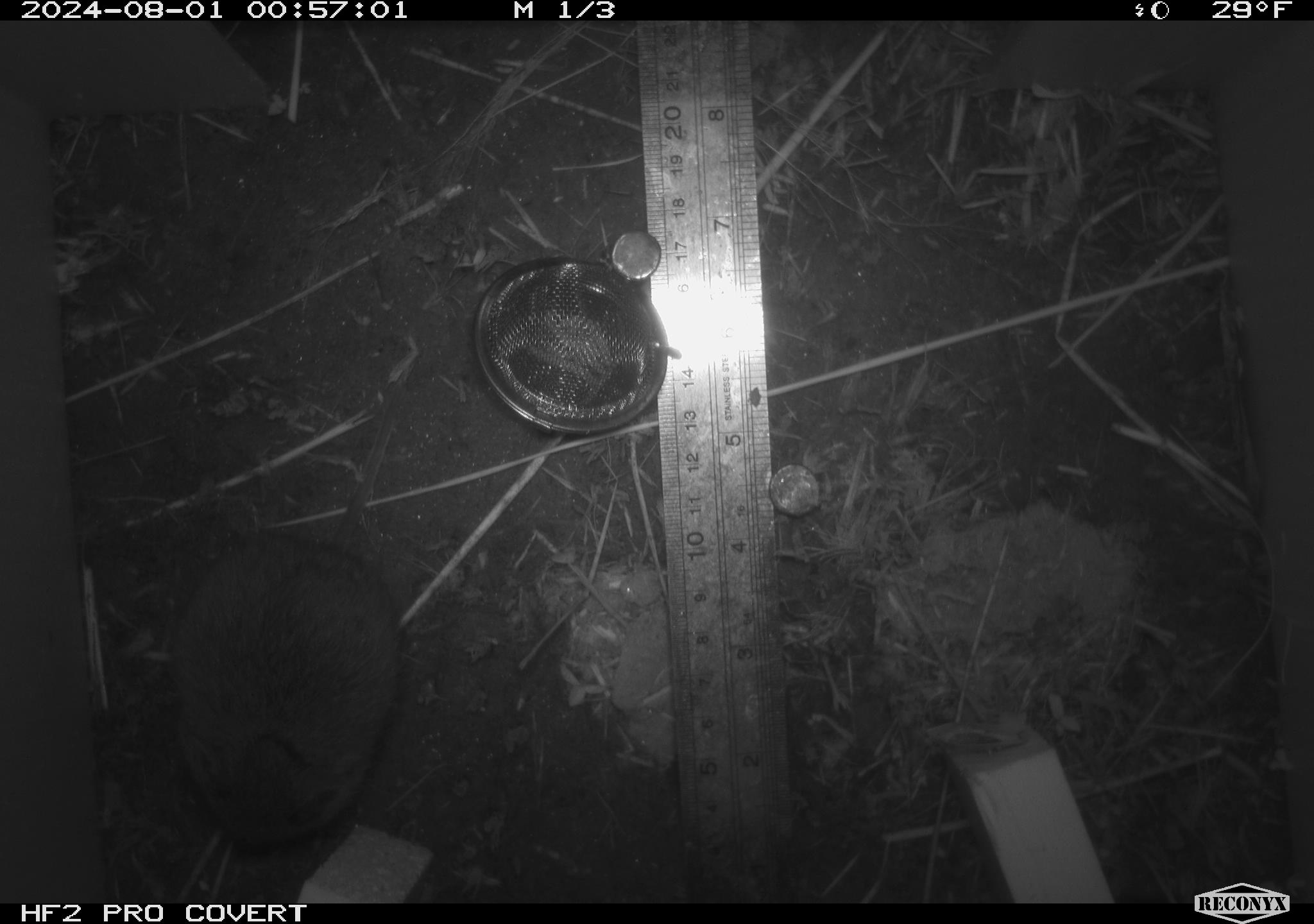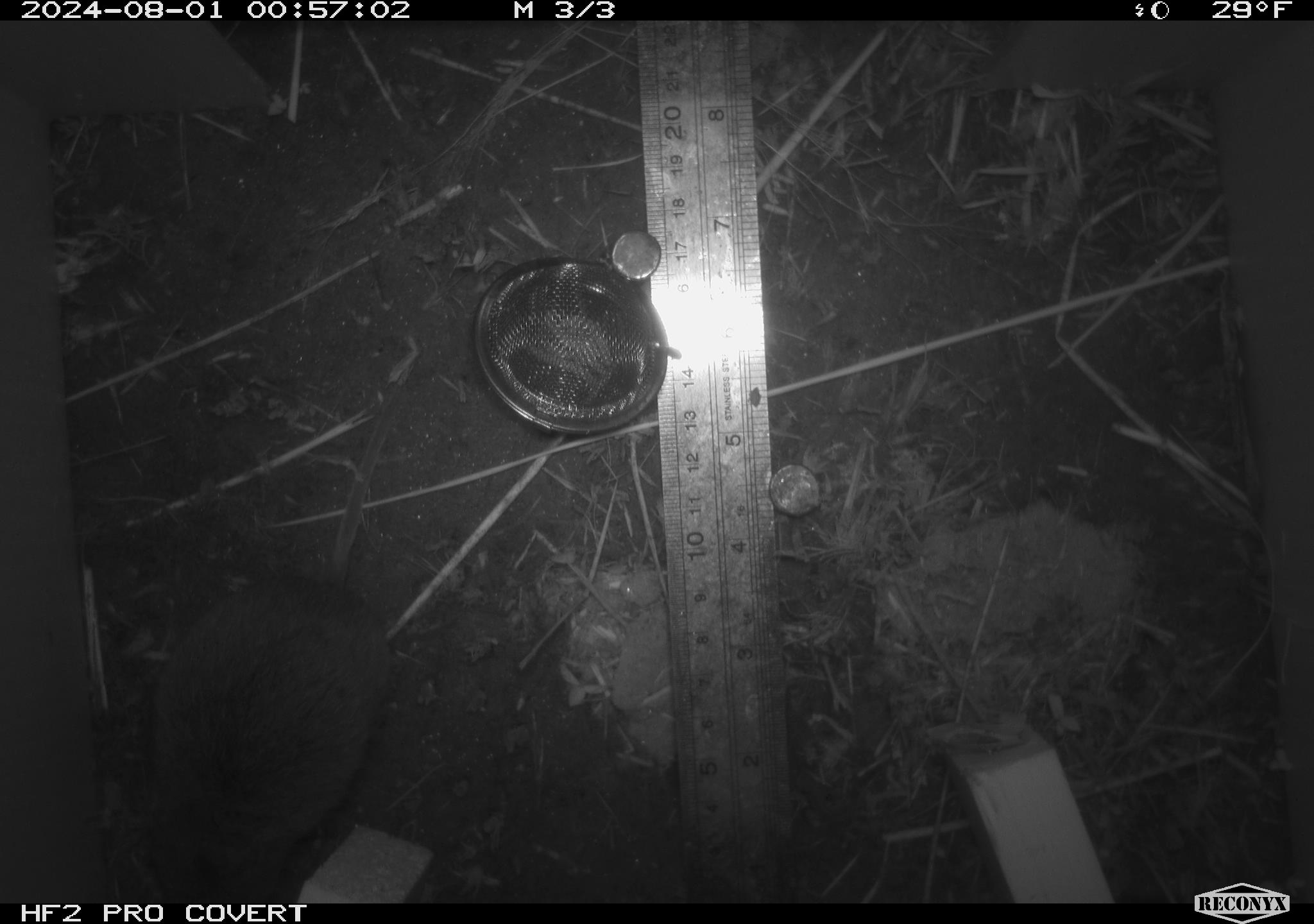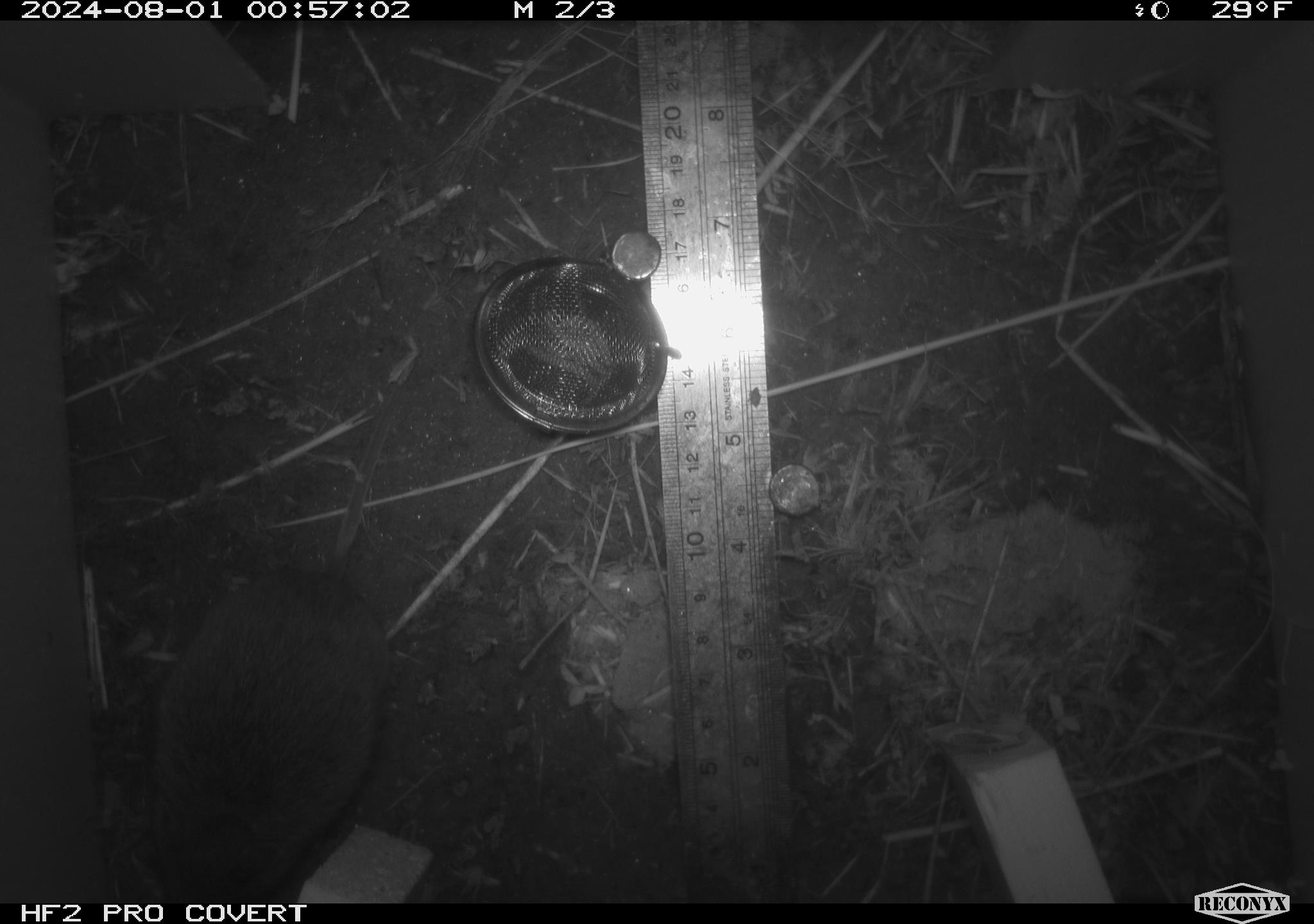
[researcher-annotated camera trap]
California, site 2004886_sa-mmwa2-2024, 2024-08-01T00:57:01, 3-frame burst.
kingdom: Animalia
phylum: Chordata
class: Mammalia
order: Rodentia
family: Cricetidae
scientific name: Arvicolinae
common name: voles, lemmings, and muskrats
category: arvicolinae subfamily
Arvicolinae subfamily (voles, lemmings, and muskrats) (Arvicolinae).